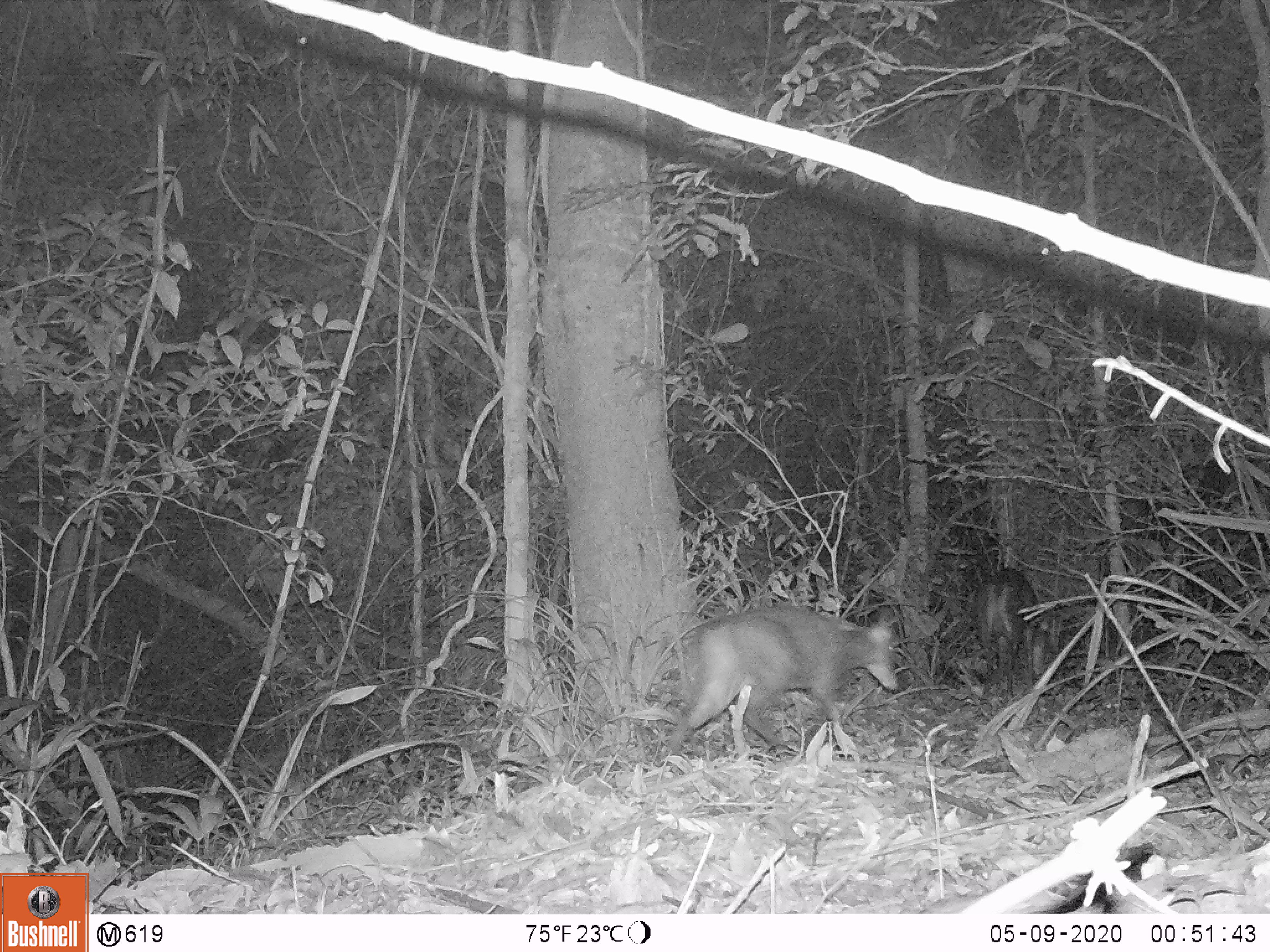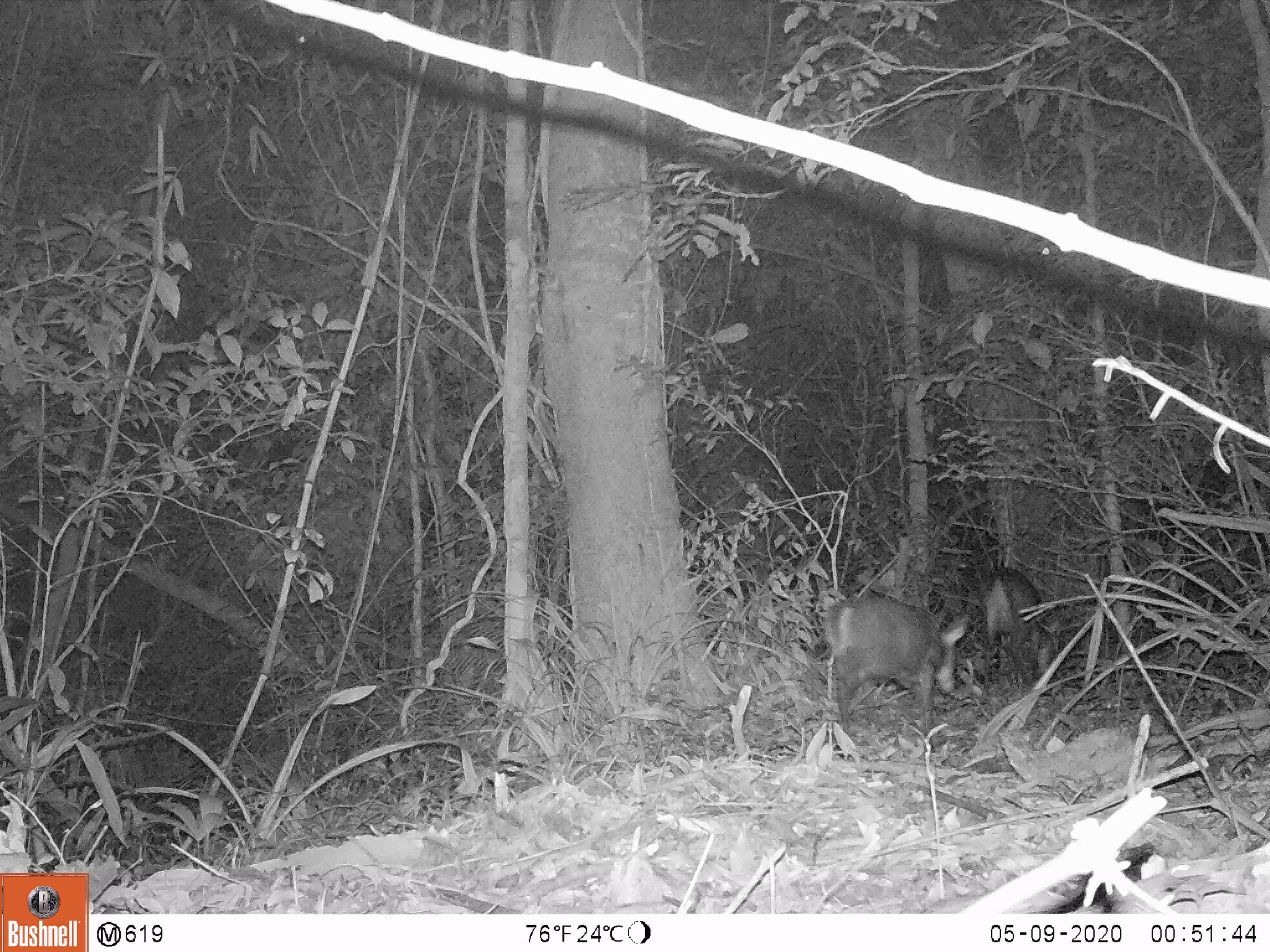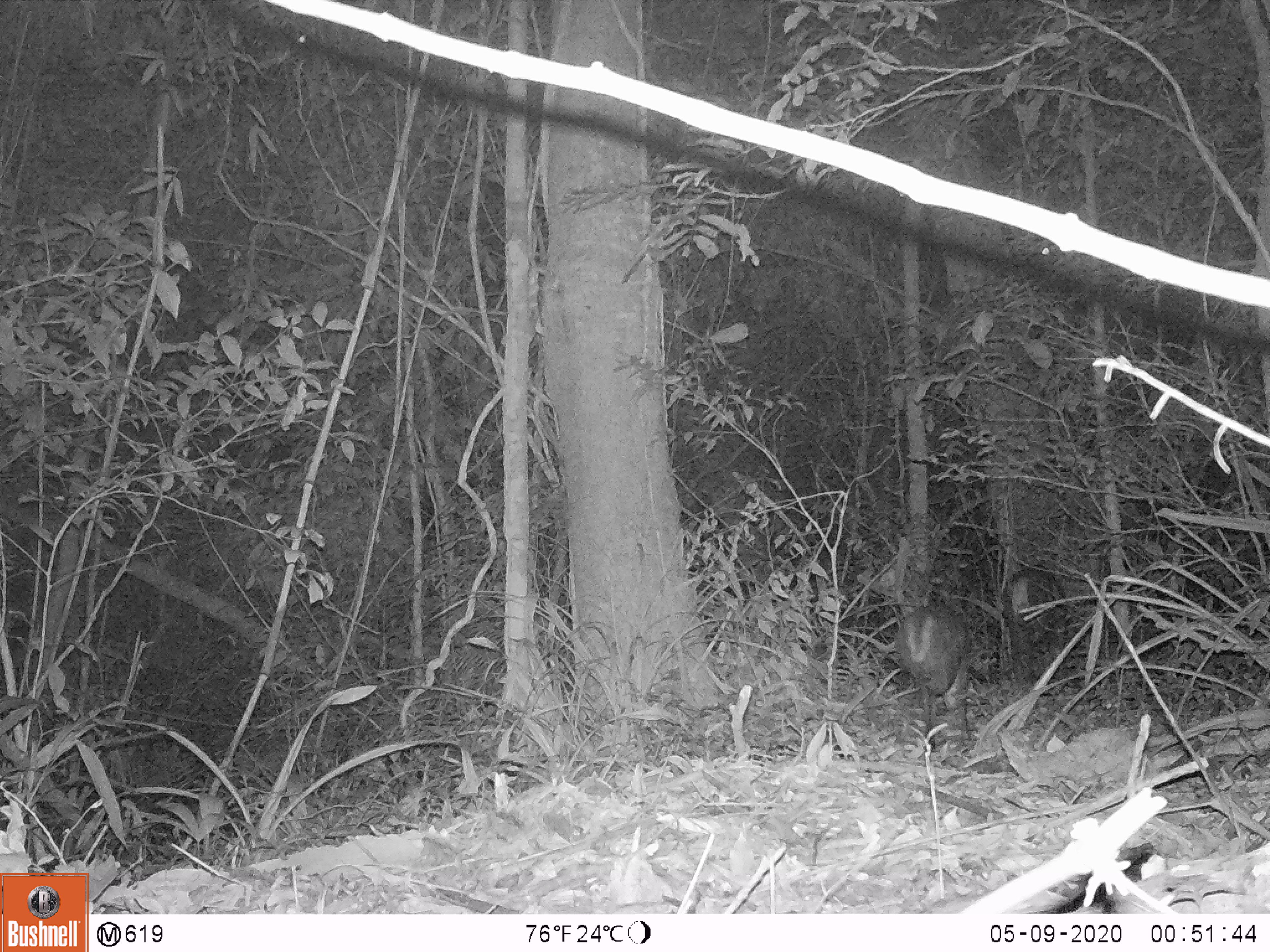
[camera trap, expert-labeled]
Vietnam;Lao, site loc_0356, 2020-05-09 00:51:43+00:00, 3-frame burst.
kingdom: Animalia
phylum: Chordata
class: Mammalia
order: Artiodactyla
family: Cervidae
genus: Muntiacus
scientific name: Muntiacus rooseveltorum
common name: roosevelt's muntjac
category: roosevelts muntjac group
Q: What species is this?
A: Roosevelts muntjac group (roosevelt's muntjac) (Muntiacus rooseveltorum).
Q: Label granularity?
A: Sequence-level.